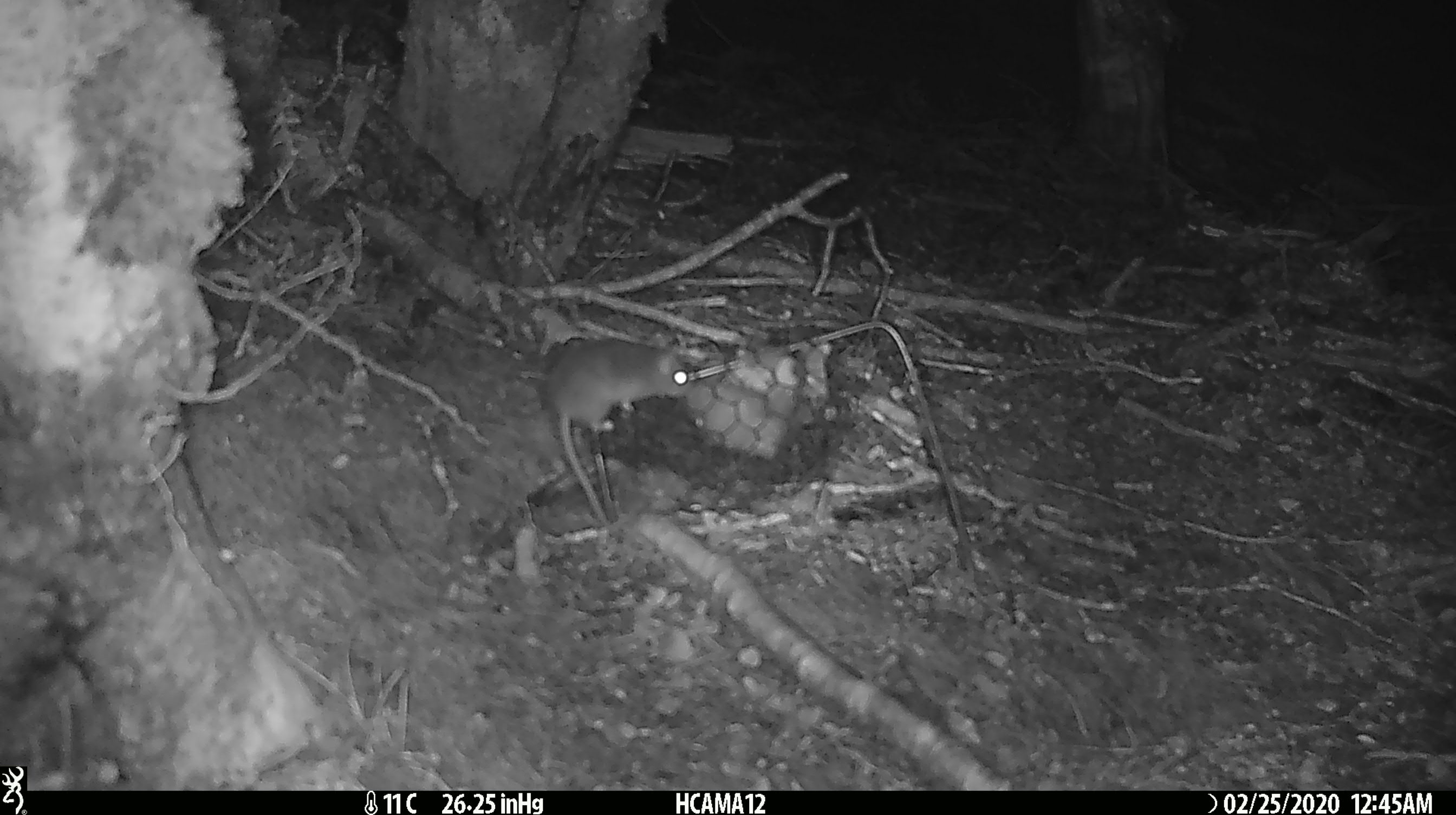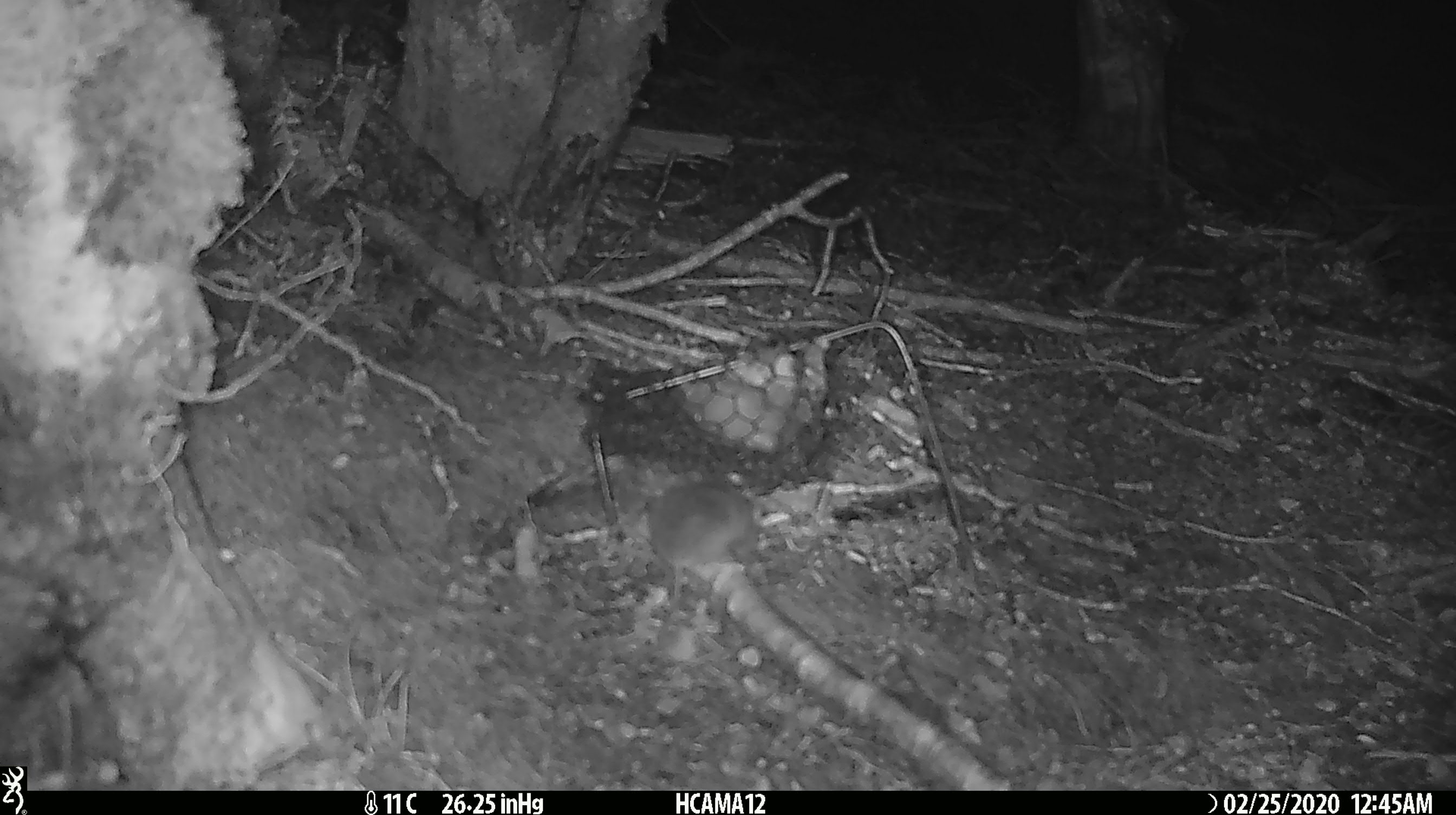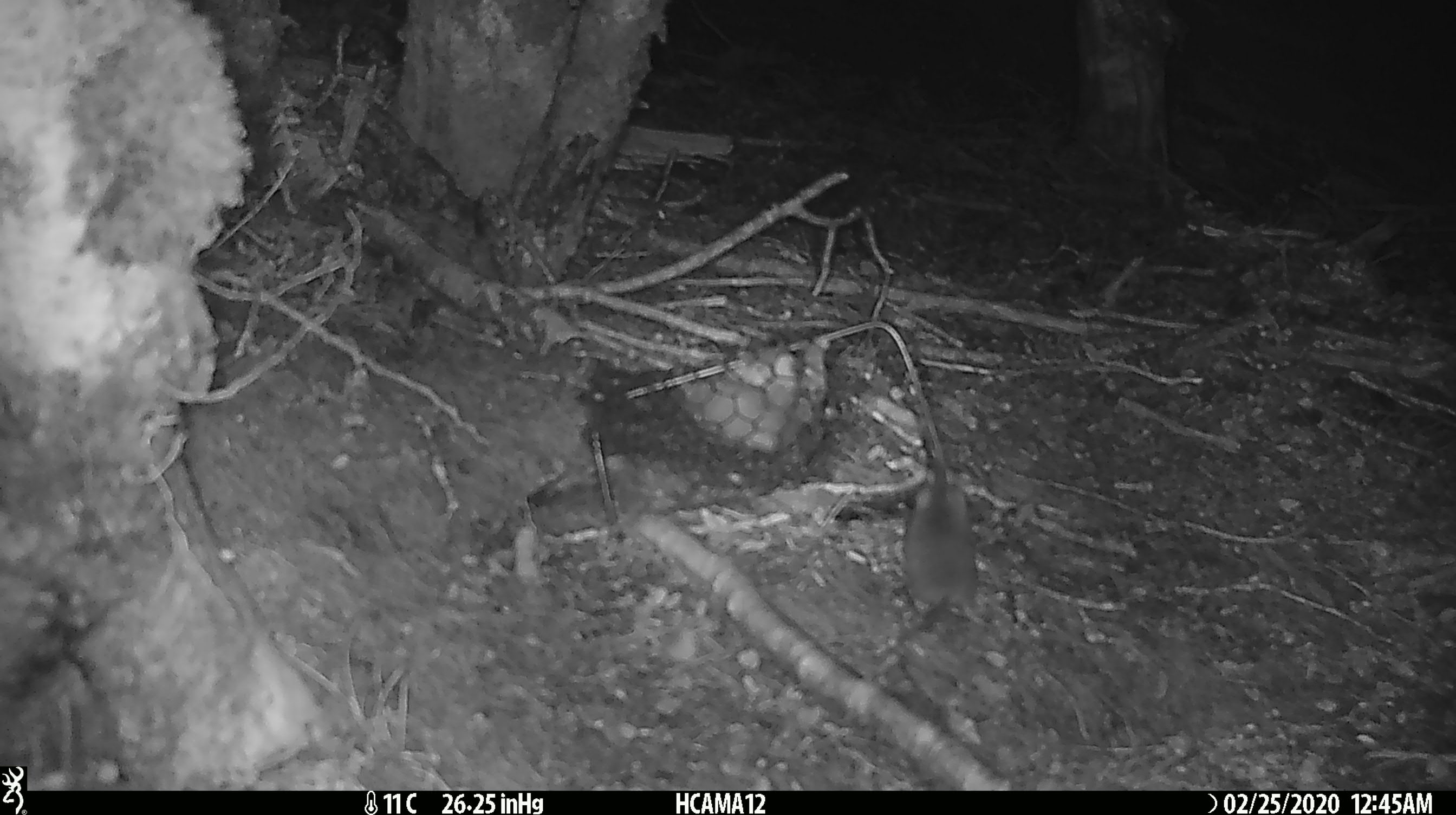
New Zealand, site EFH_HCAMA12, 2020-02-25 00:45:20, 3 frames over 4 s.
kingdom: Animalia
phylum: Chordata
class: Mammalia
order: Rodentia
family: Muridae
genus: Mus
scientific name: Mus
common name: mouse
Mouse (Mus).